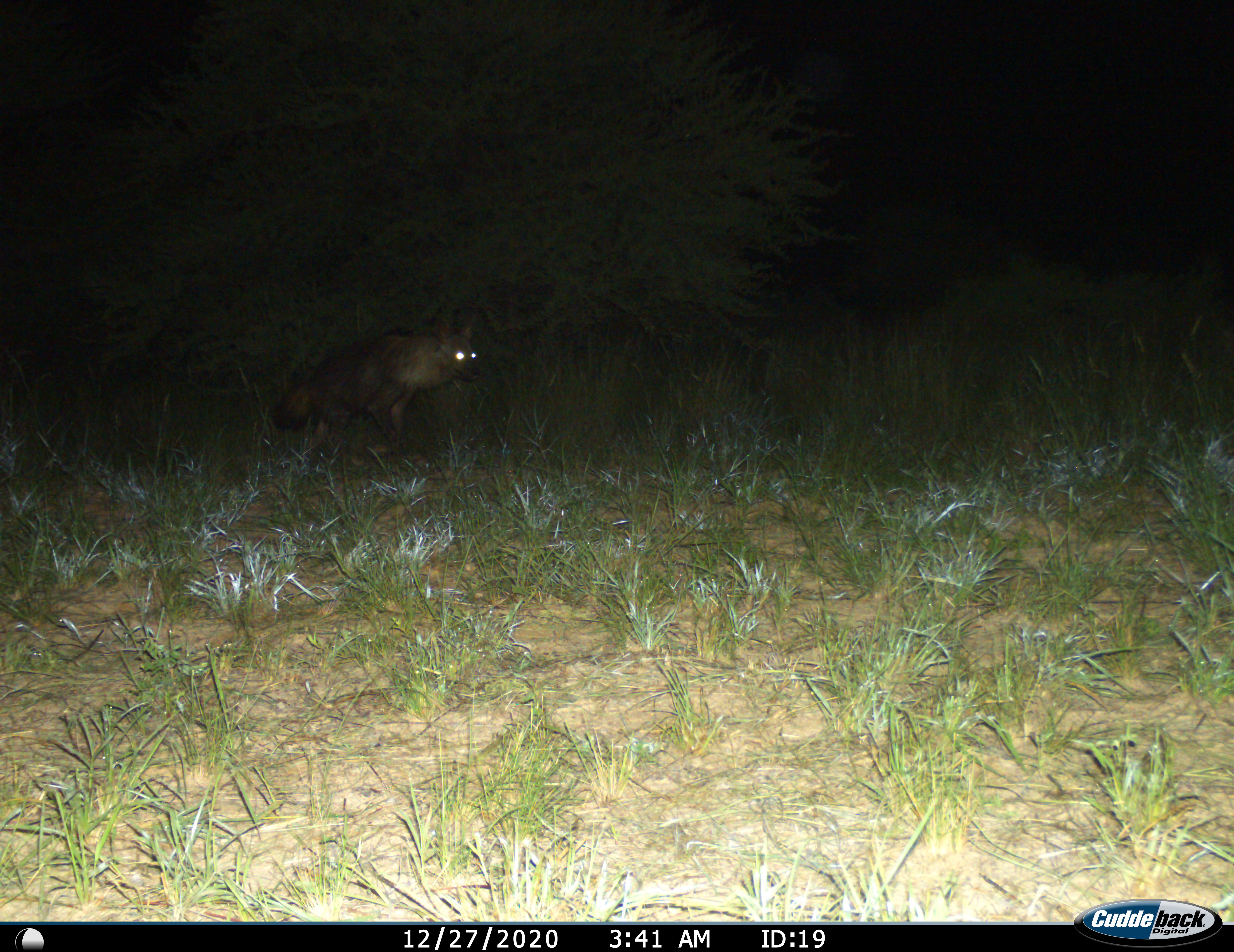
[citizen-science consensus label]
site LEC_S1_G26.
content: unidentified animal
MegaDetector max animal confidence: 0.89